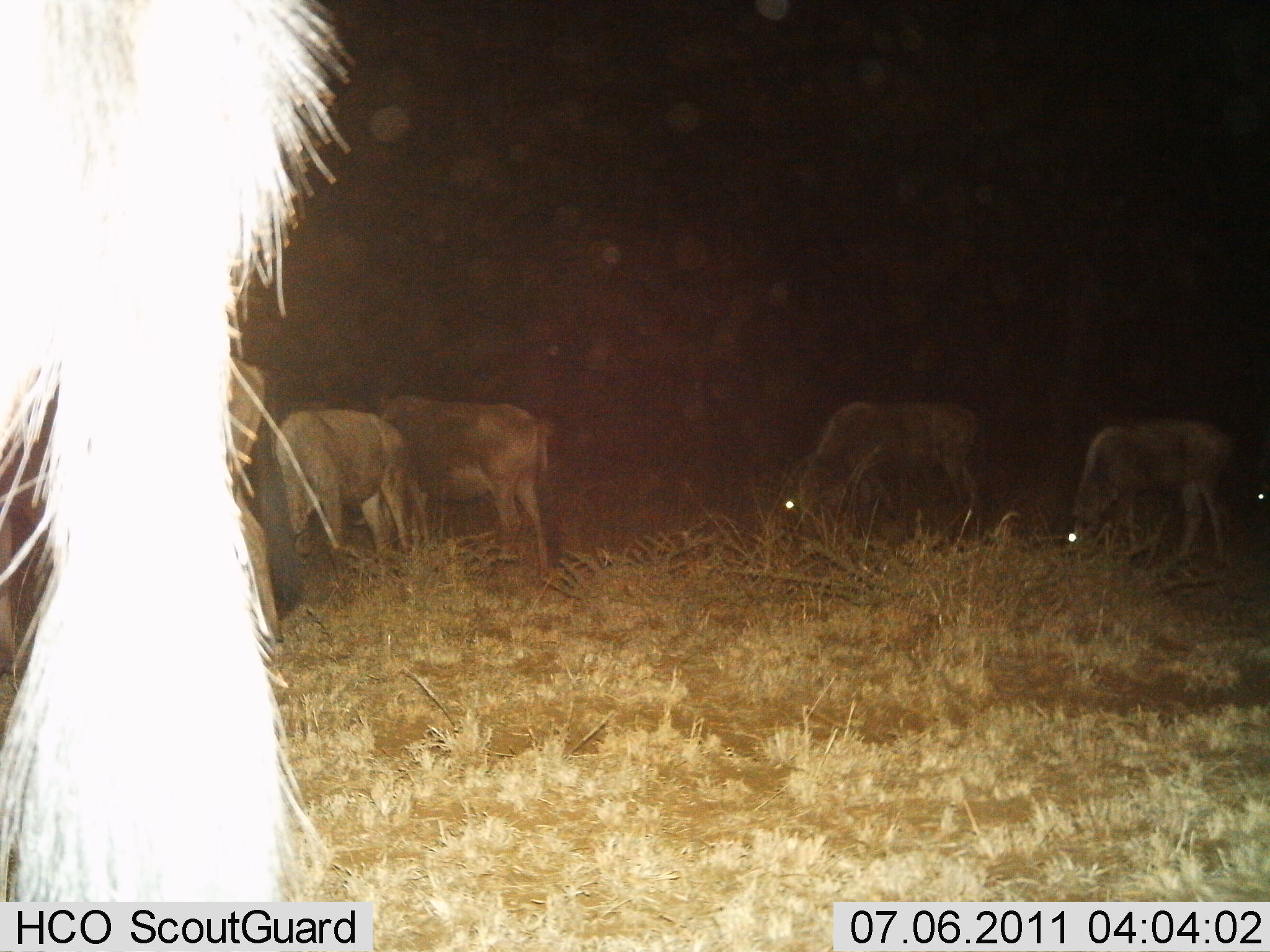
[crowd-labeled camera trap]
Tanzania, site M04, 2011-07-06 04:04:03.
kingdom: Animalia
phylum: Chordata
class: Mammalia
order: Artiodactyla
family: Bovidae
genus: Connochaetes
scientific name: Connochaetes taurinus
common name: blue wildebeest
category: wildebeest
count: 6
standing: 50%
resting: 0%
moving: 0%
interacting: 0%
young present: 0%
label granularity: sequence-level